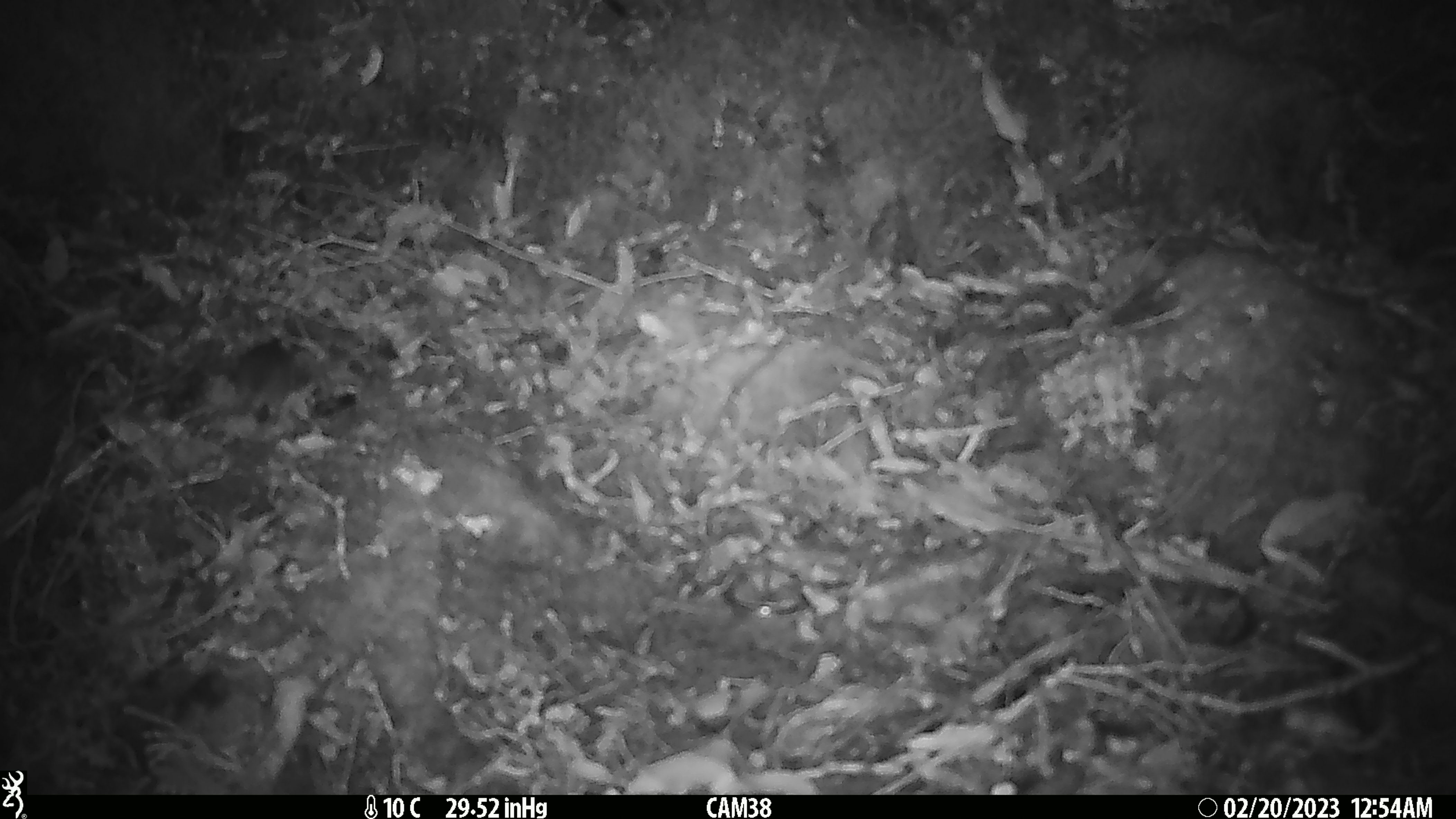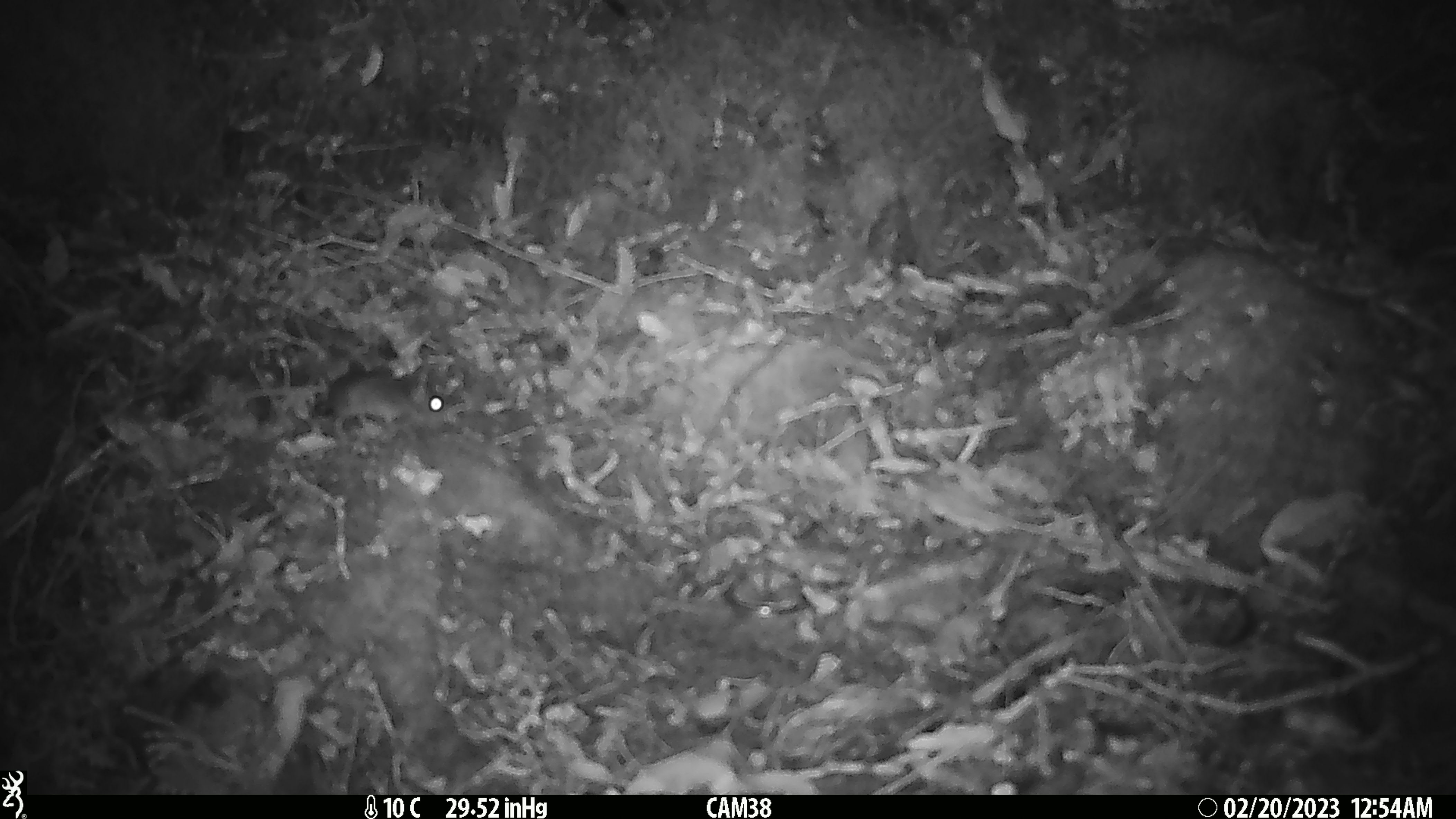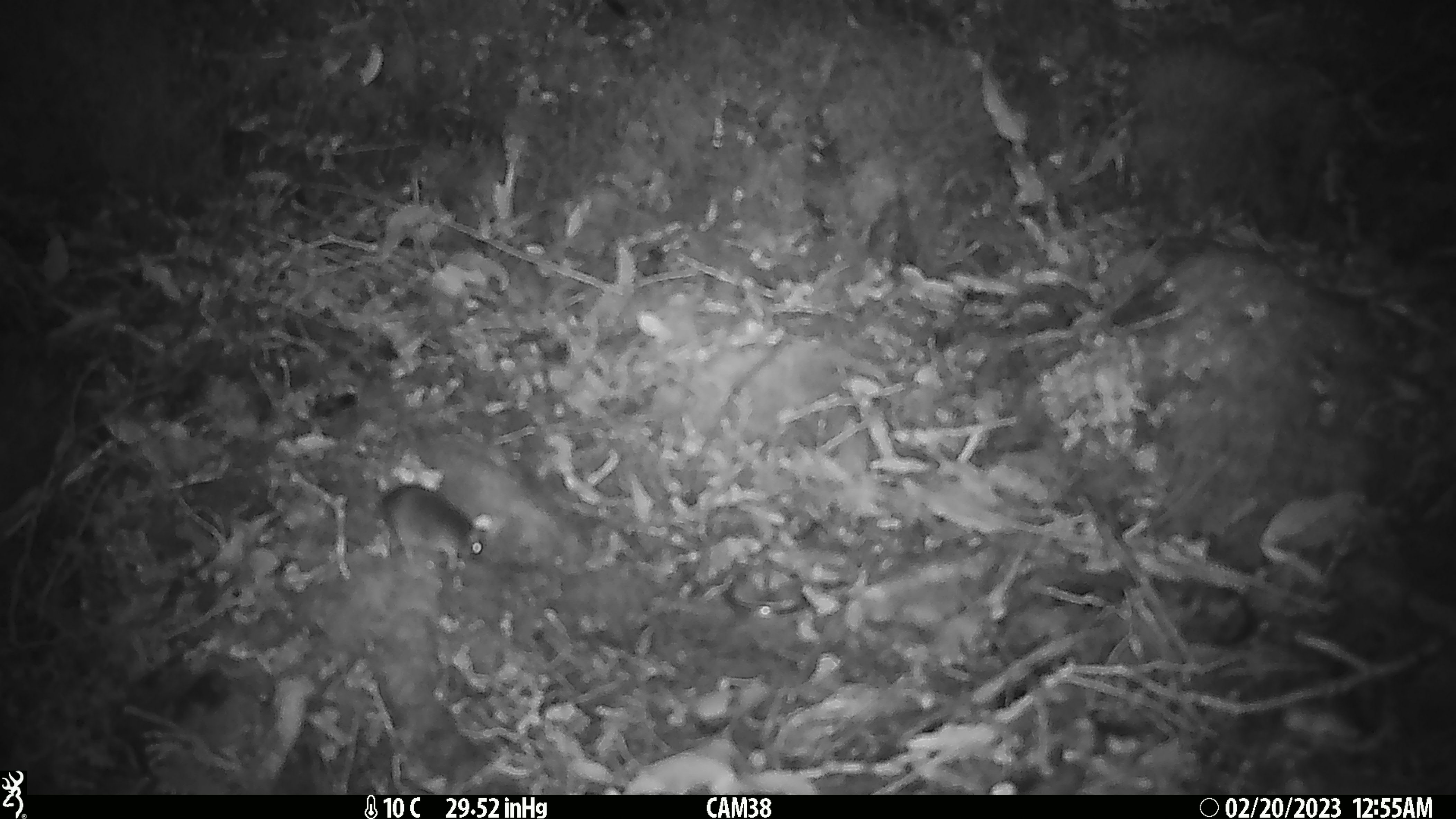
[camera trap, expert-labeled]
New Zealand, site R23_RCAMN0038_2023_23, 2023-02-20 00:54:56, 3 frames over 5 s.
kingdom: Animalia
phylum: Chordata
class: Mammalia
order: Rodentia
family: Muridae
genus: Mus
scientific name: Mus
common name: mouse